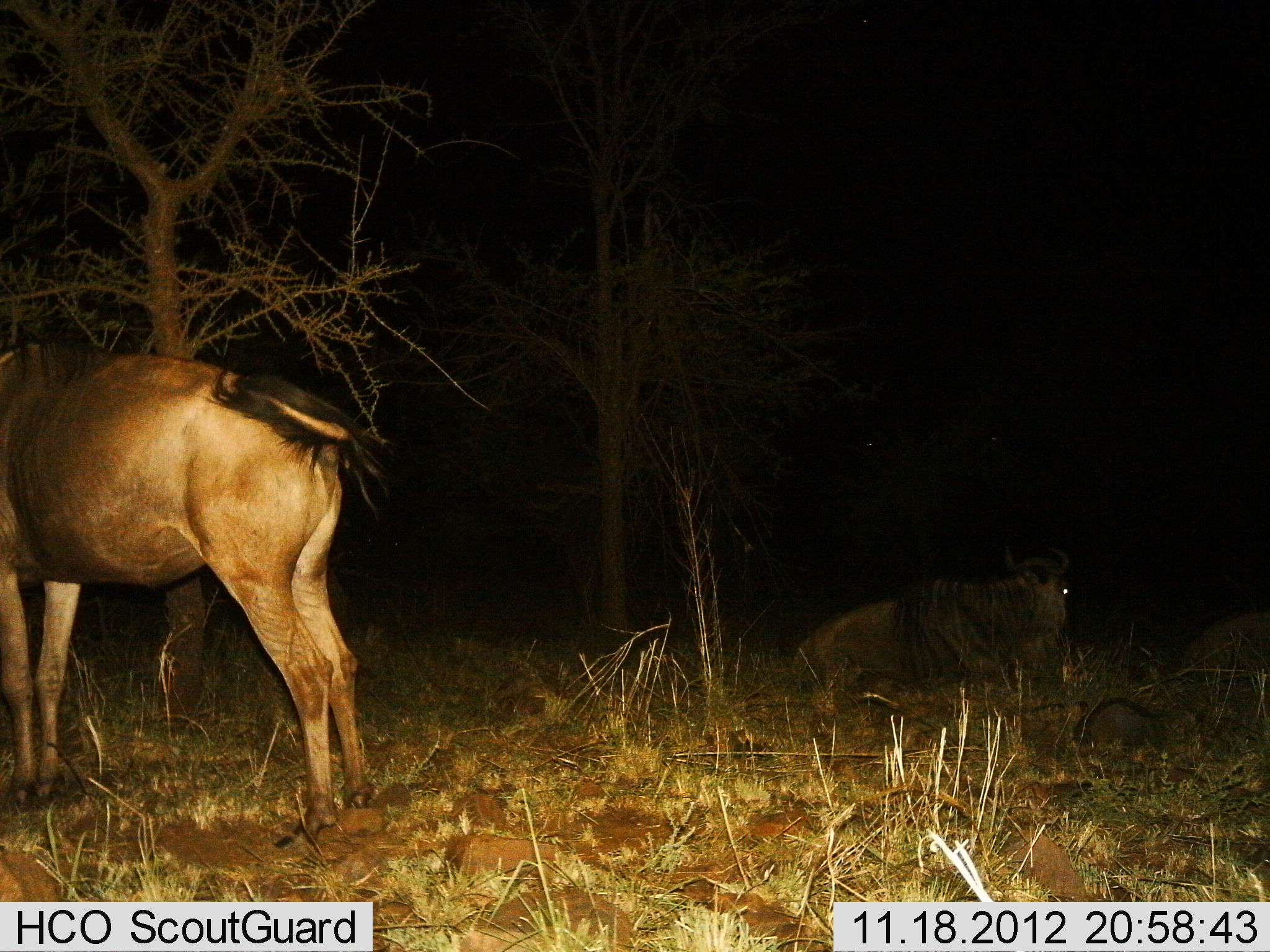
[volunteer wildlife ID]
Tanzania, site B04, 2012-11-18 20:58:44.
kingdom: Animalia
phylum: Chordata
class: Mammalia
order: Artiodactyla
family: Bovidae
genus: Connochaetes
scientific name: Connochaetes taurinus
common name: blue wildebeest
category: wildebeest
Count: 3.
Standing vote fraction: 100%.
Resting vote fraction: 90%.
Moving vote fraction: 0%.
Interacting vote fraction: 0%.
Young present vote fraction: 0%.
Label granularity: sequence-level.